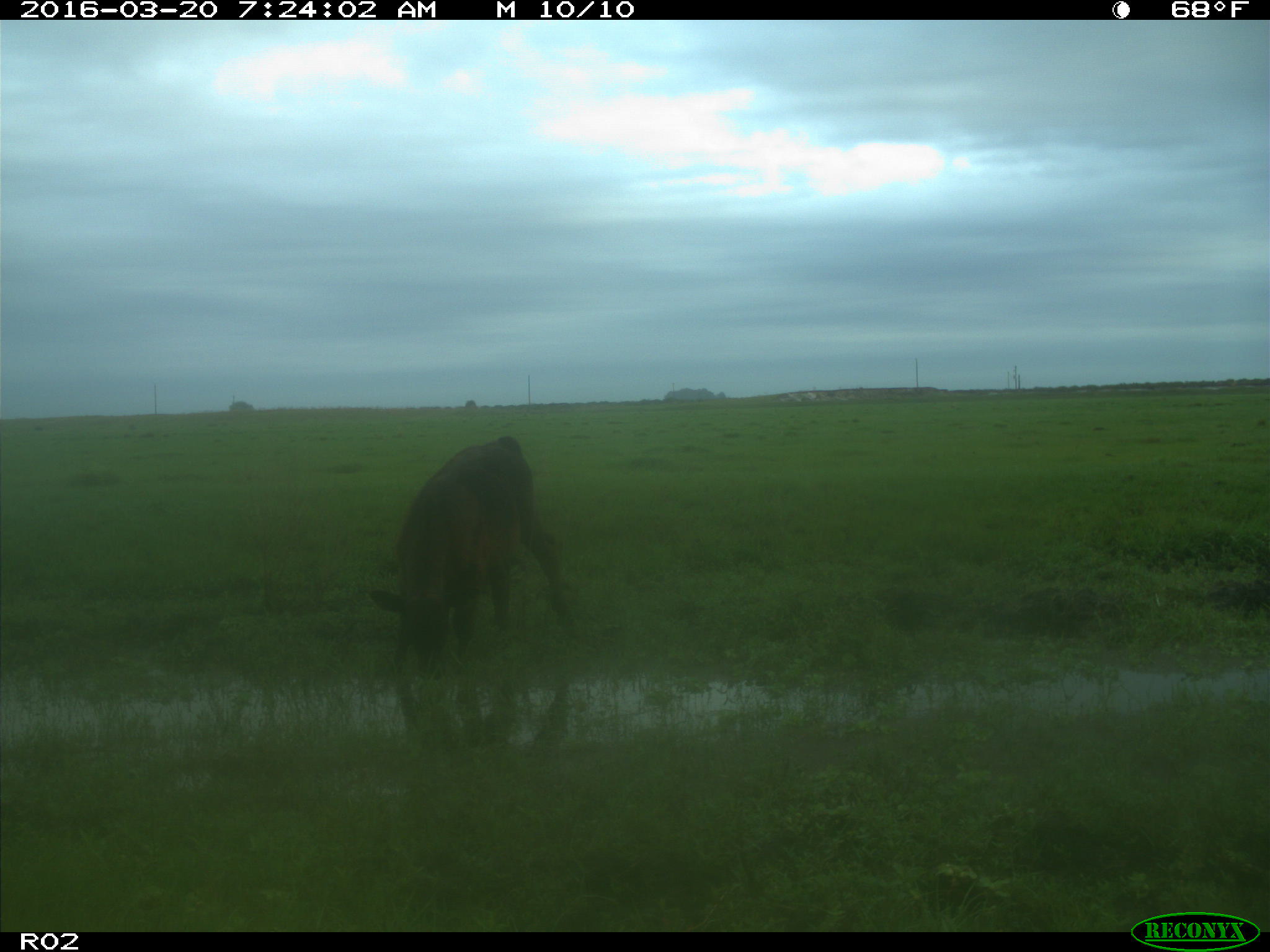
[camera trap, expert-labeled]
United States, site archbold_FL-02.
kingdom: Animalia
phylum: Chordata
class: Mammalia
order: Artiodactyla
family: Bovidae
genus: Bos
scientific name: Bos taurus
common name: domestic cow